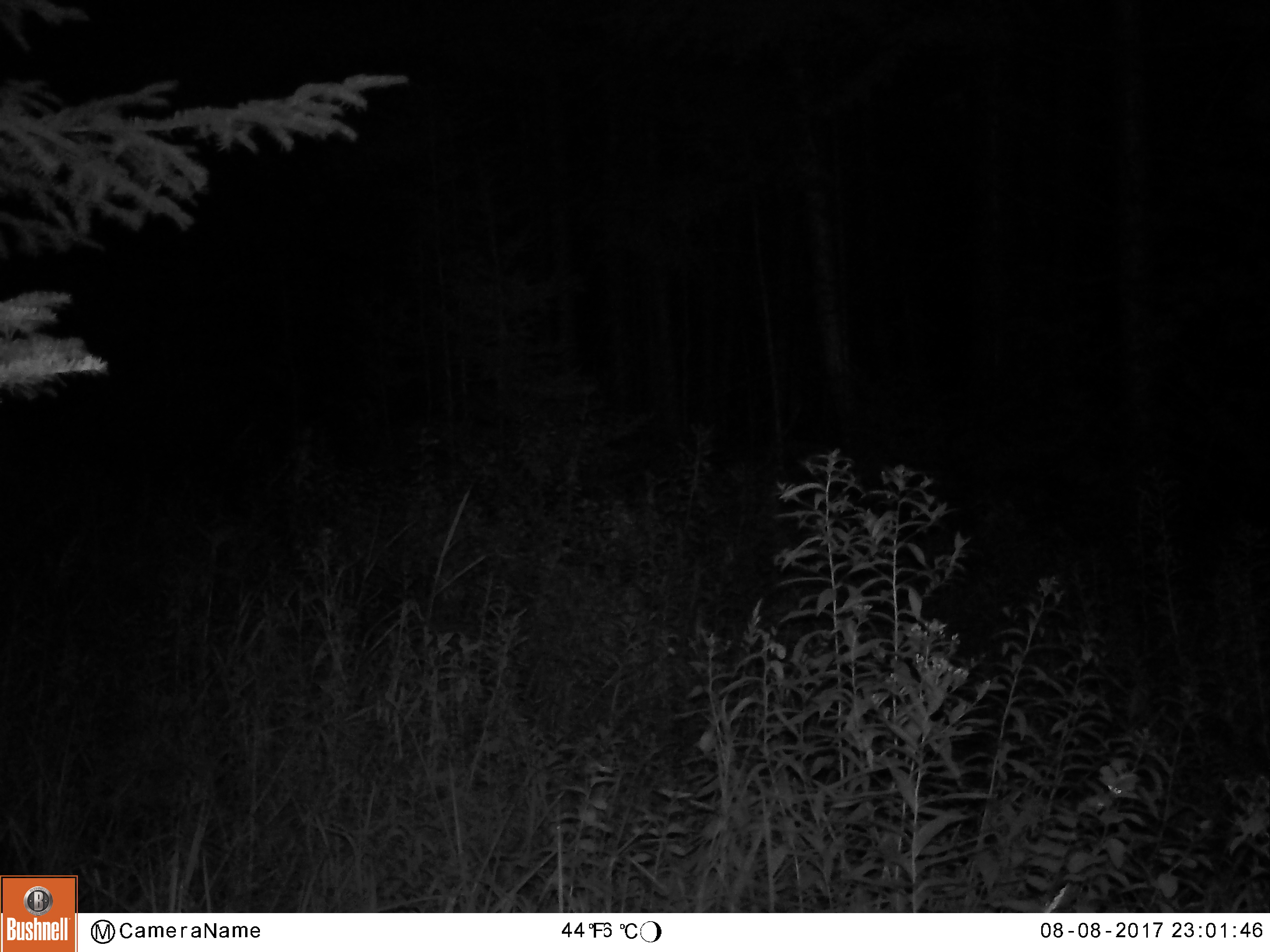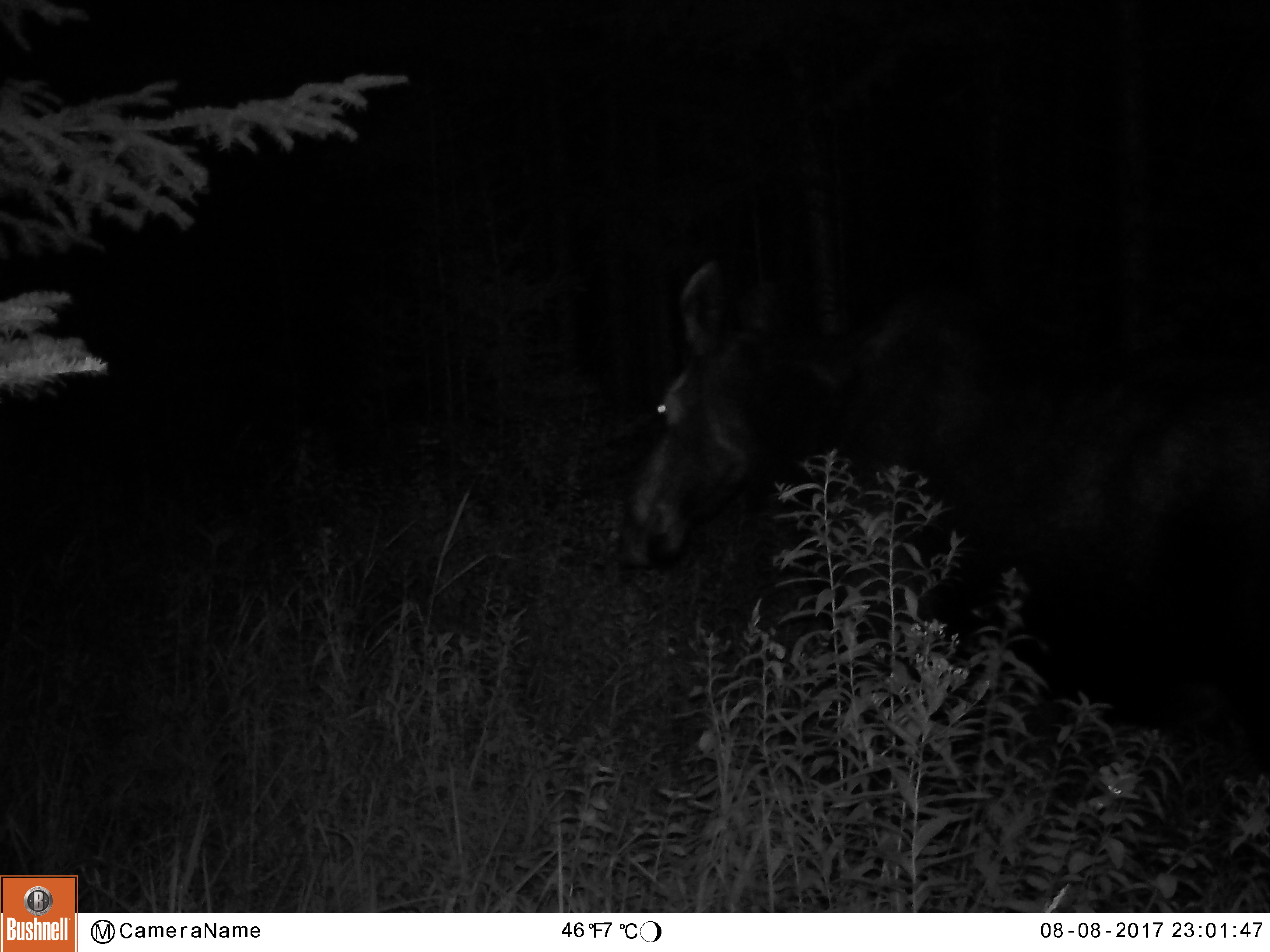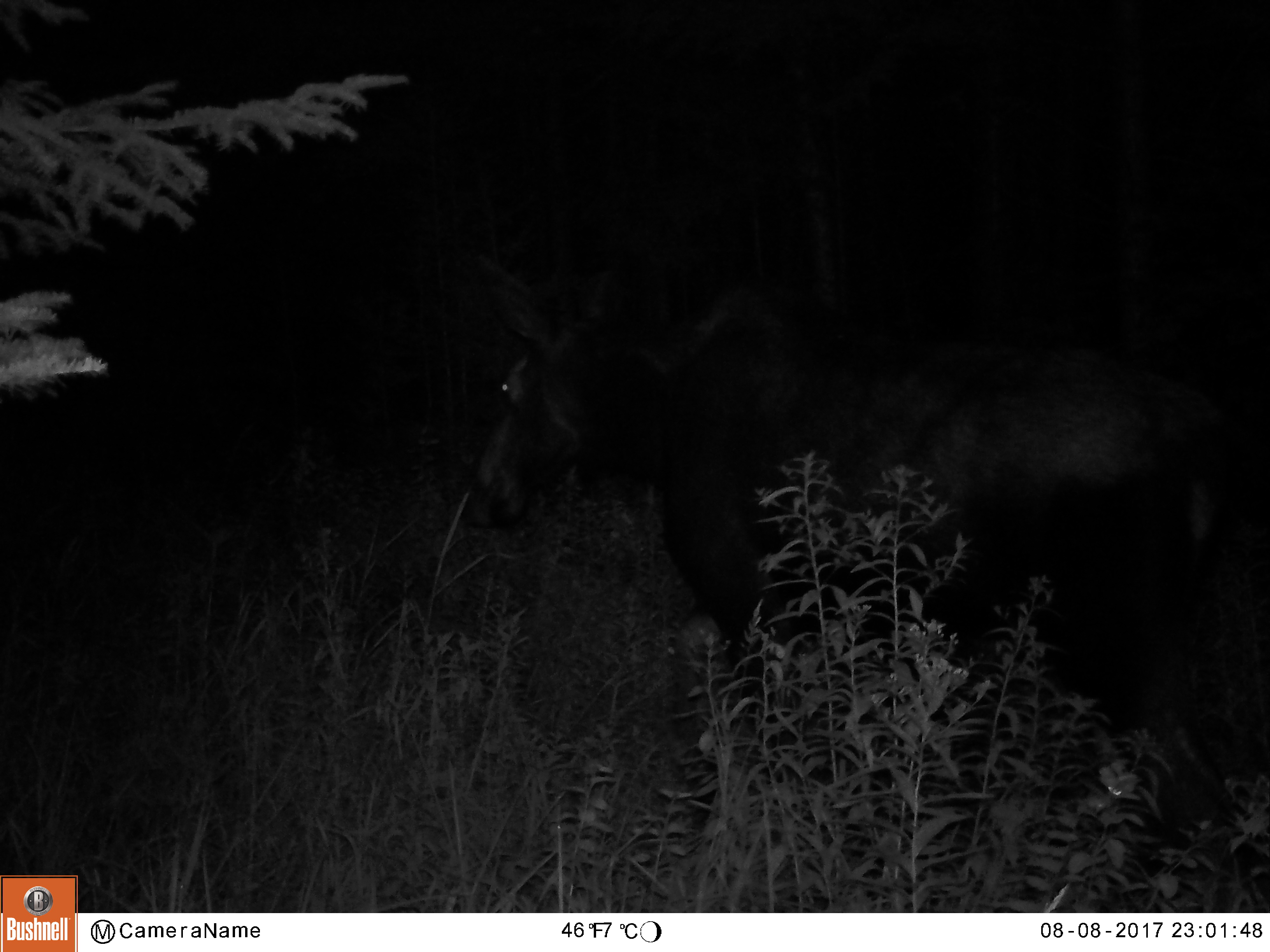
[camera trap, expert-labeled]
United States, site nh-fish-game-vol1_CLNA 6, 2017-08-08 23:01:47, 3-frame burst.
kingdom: Animalia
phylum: Chordata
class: Mammalia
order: Artiodactyla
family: Cervidae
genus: Alces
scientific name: Alces alces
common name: moose